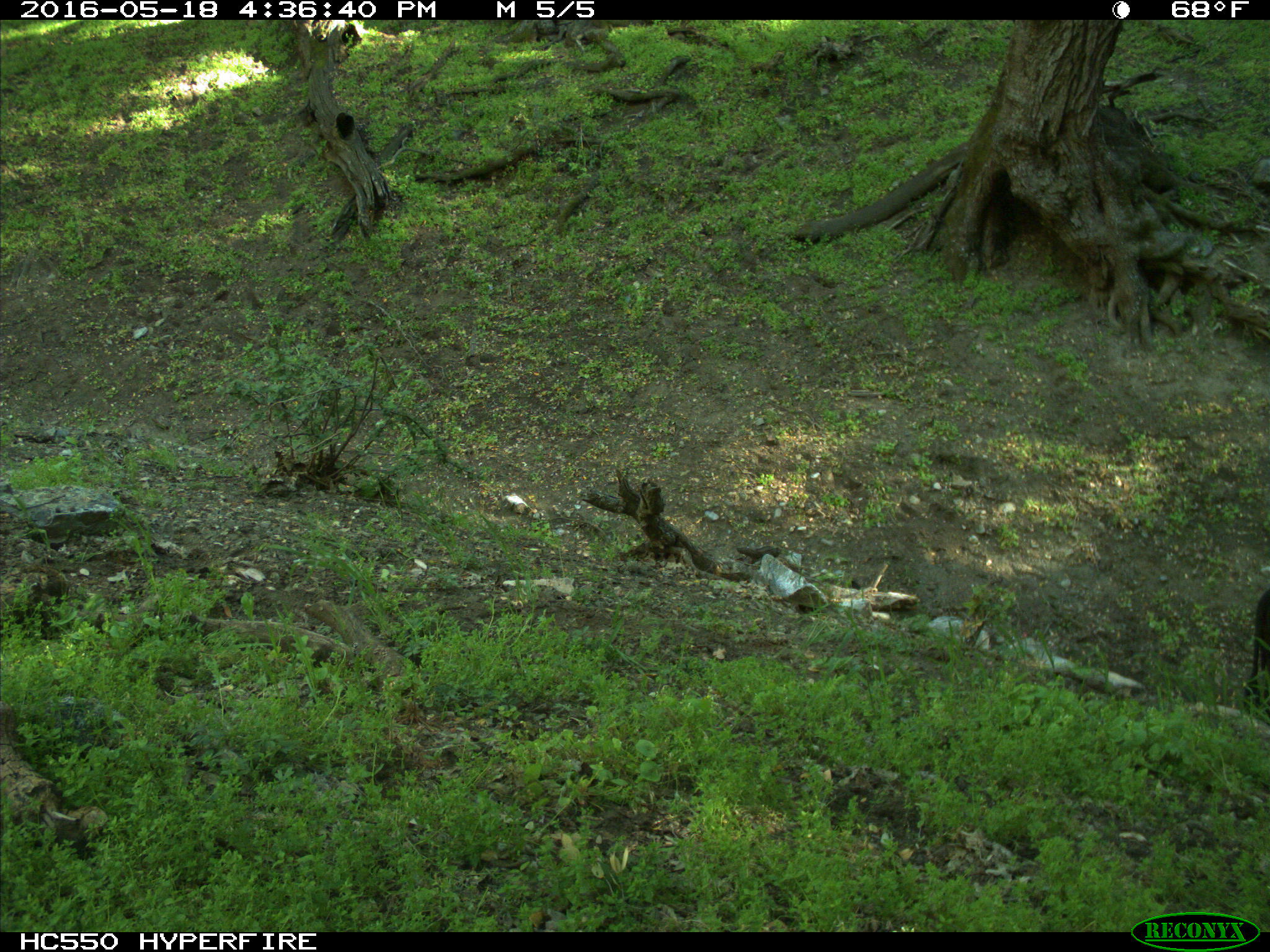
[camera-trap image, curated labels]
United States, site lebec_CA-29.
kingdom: Animalia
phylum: Chordata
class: Mammalia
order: Artiodactyla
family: Bovidae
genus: Bos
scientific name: Bos taurus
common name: domestic cow